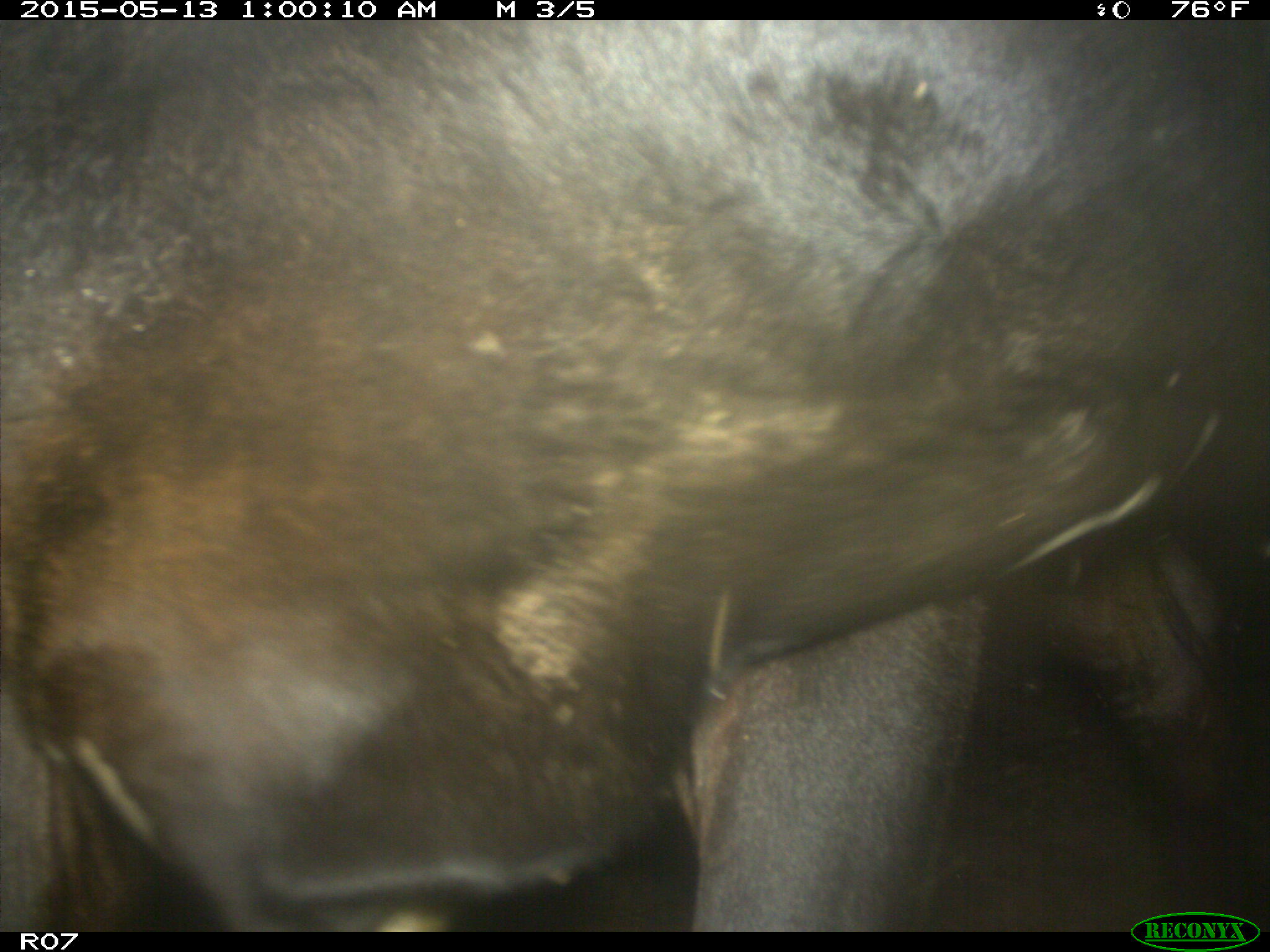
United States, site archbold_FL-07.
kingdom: Animalia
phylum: Chordata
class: Mammalia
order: Artiodactyla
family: Bovidae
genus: Bos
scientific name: Bos taurus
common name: domestic cow